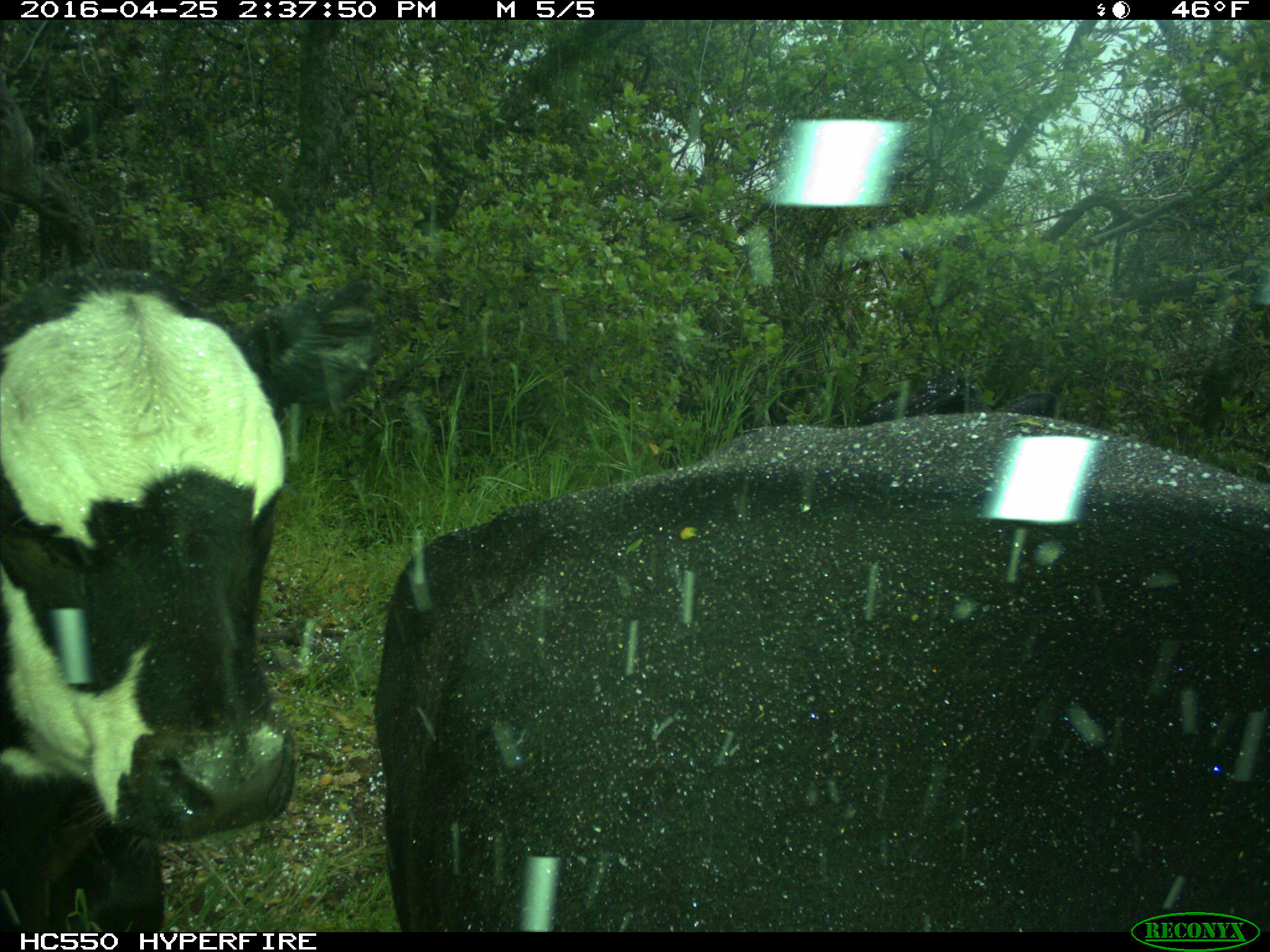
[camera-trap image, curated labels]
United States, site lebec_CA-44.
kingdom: Animalia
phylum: Chordata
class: Mammalia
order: Artiodactyla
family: Bovidae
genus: Bos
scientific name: Bos taurus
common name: domestic cow